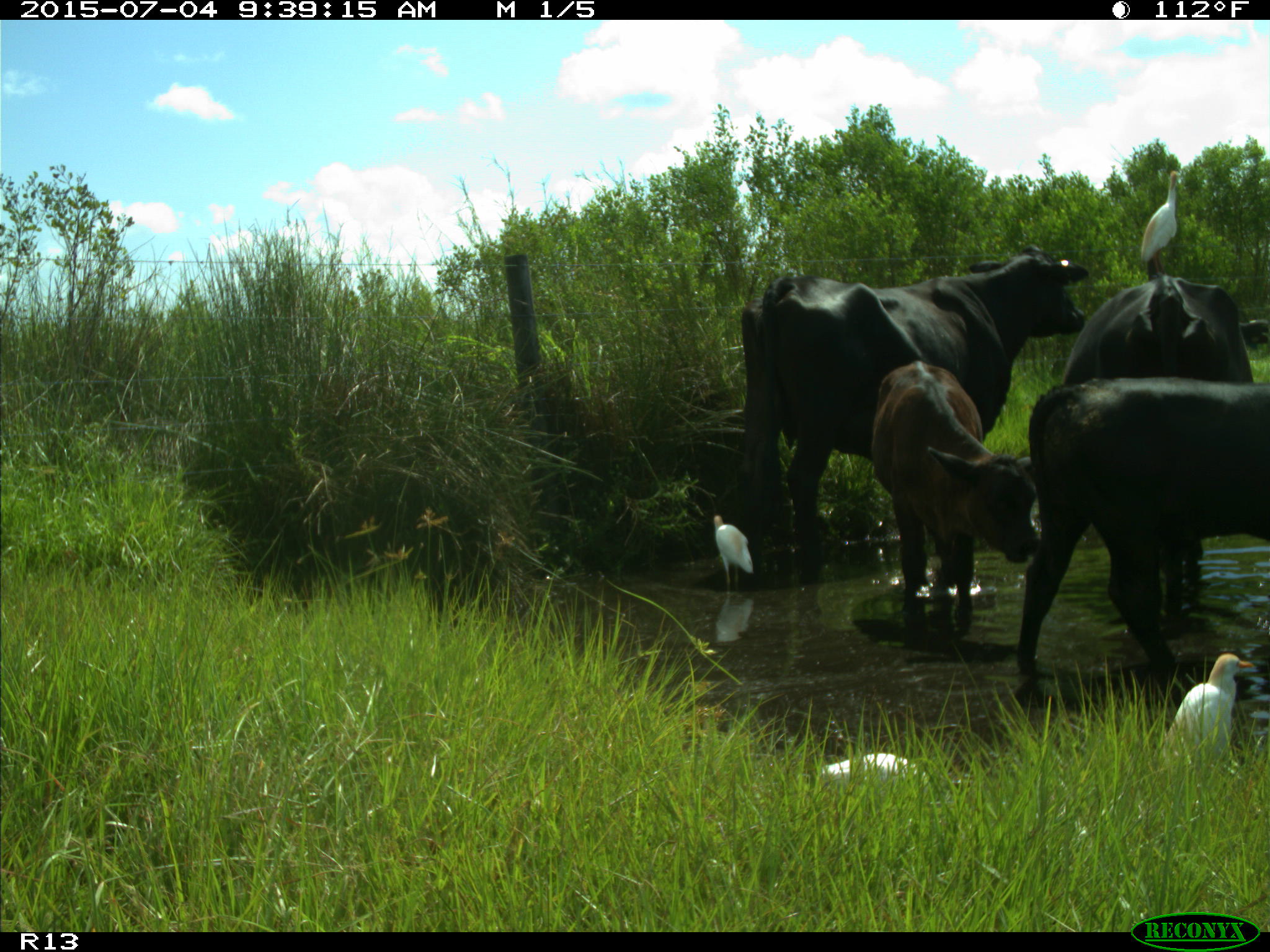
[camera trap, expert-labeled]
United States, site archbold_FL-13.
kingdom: Animalia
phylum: Chordata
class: Mammalia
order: Artiodactyla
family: Bovidae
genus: Bos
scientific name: Bos taurus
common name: domestic cow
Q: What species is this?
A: Bos taurus (domestic cow).